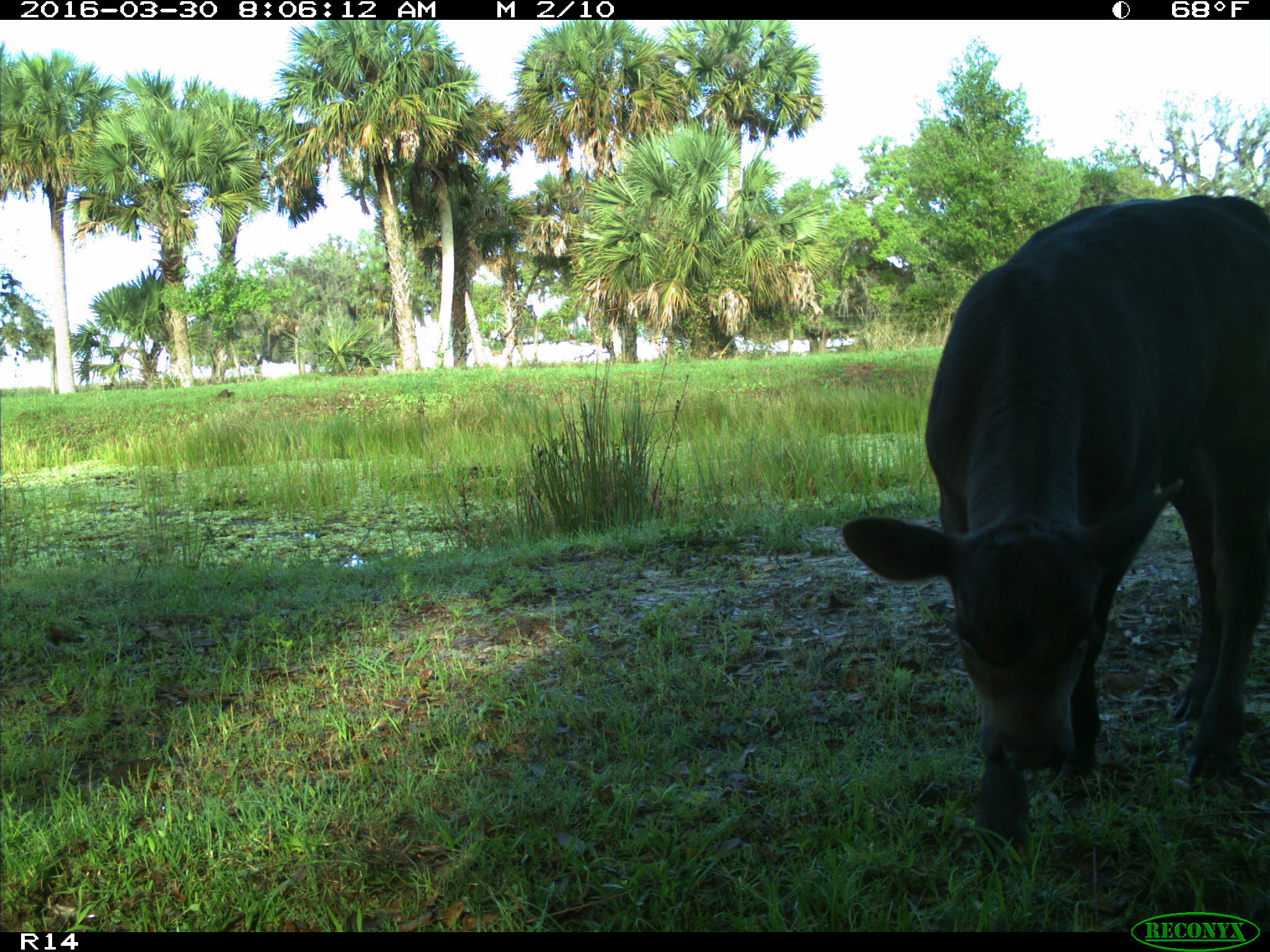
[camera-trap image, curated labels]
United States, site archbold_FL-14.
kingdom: Animalia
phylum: Chordata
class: Mammalia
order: Artiodactyla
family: Bovidae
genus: Bos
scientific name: Bos taurus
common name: domestic cow